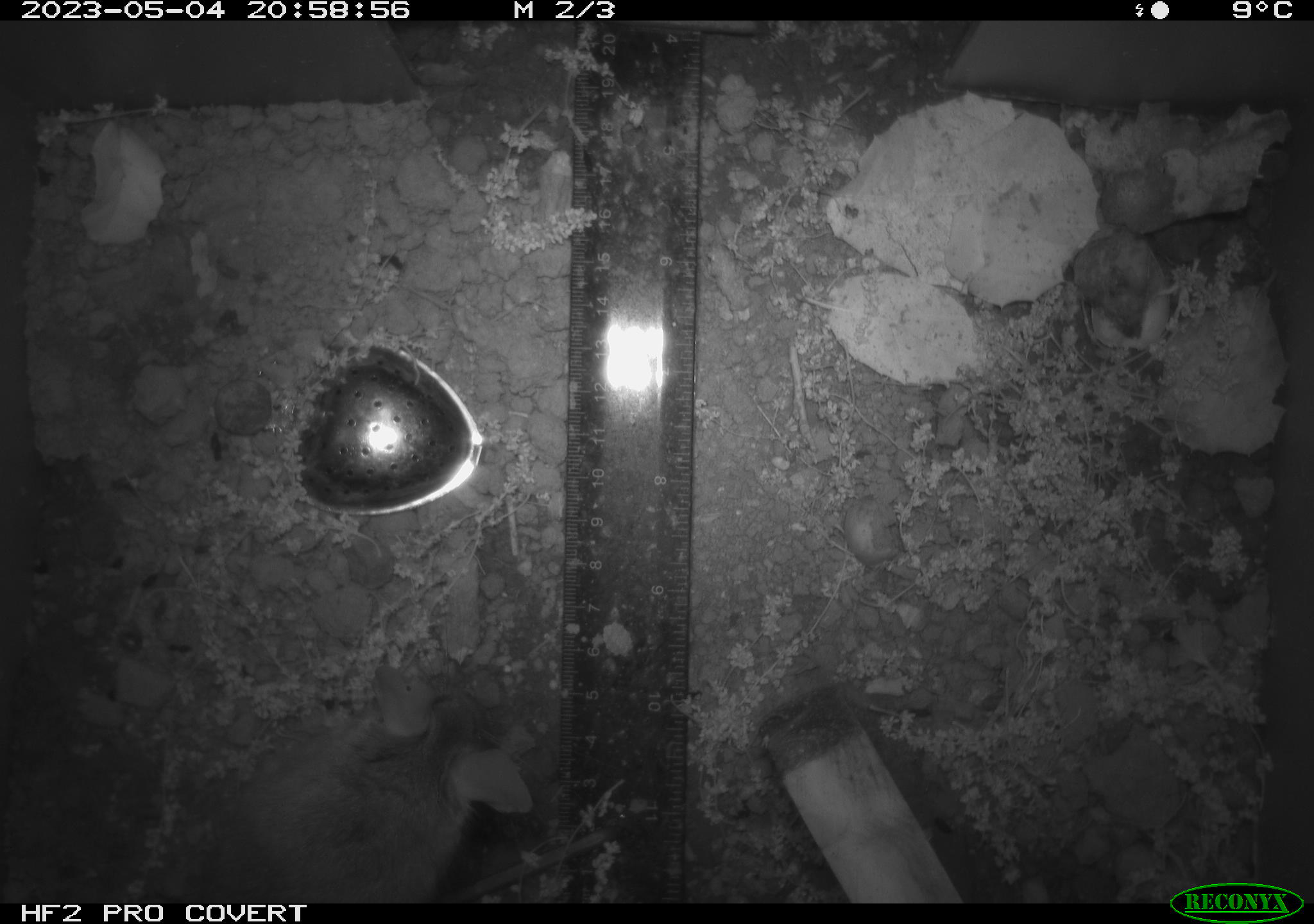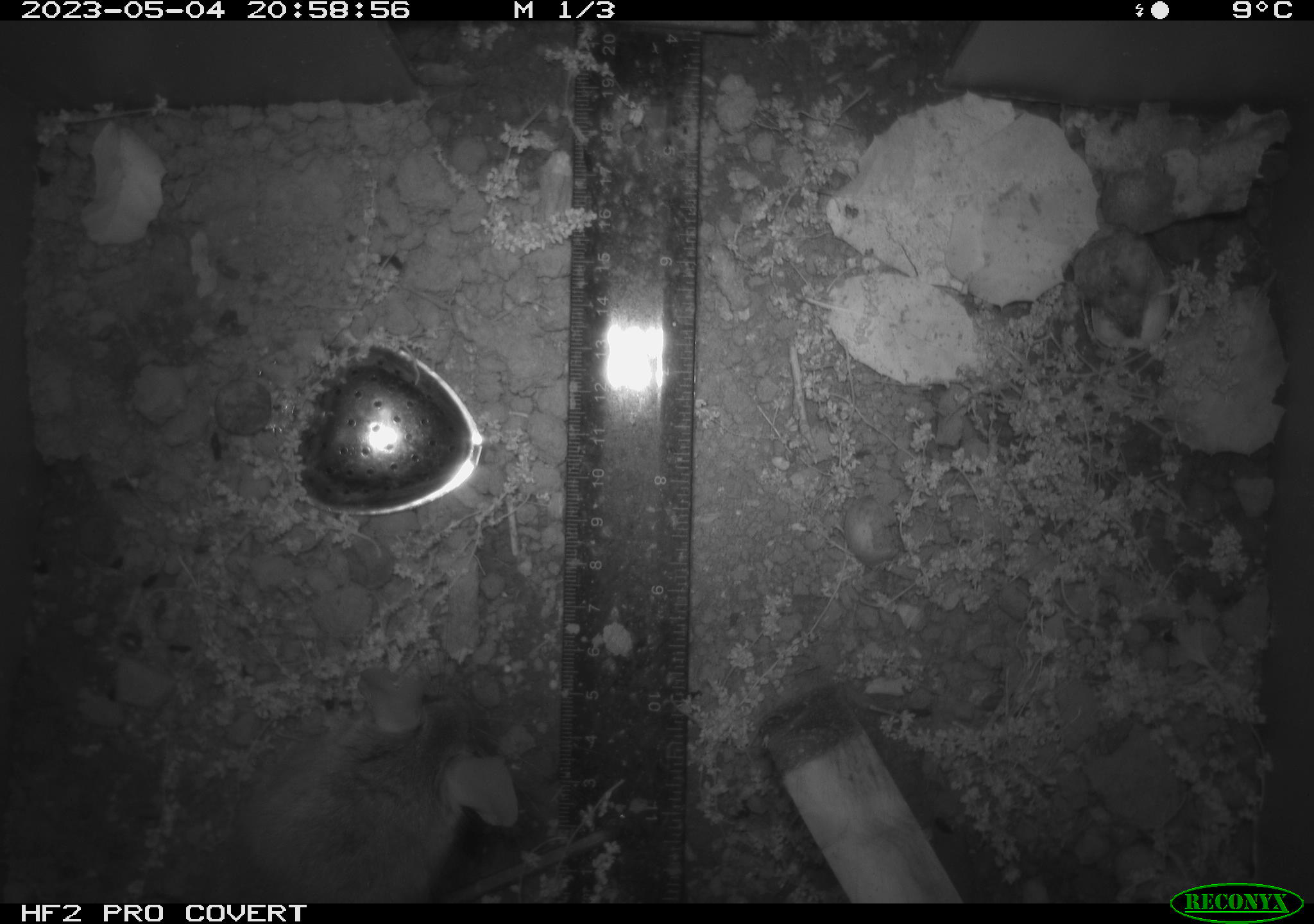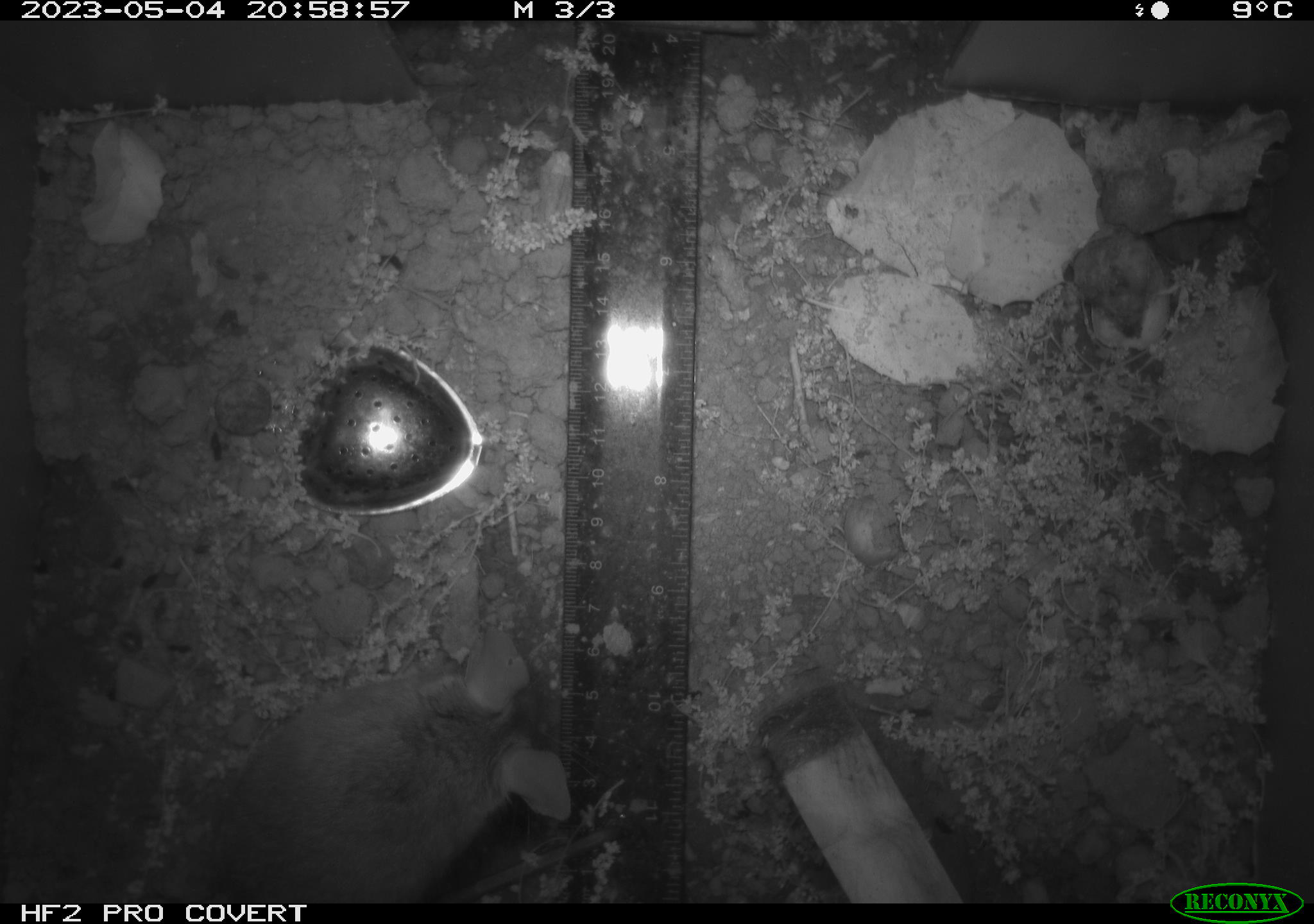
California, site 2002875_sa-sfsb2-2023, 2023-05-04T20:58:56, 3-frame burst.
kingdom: Animalia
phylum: Chordata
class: Mammalia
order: Rodentia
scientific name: Rodentia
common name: mouse species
Mouse species (Rodentia).